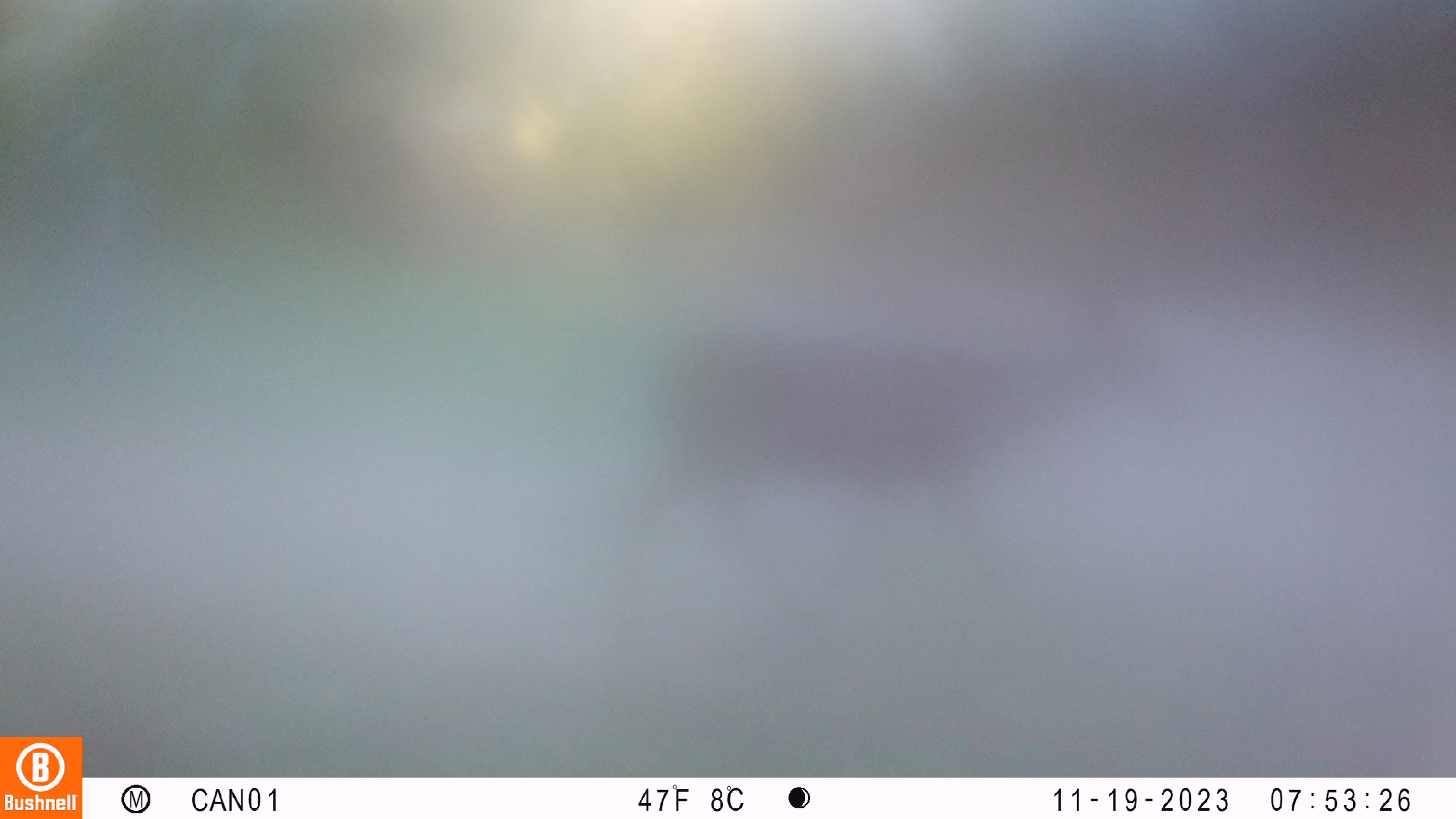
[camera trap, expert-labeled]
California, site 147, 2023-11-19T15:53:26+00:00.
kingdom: Animalia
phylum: Chordata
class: Mammalia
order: Artiodactyla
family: Cervidae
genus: Odocoileus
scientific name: Odocoileus hemionus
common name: mule deer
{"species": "mule deer (Odocoileus hemionus)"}